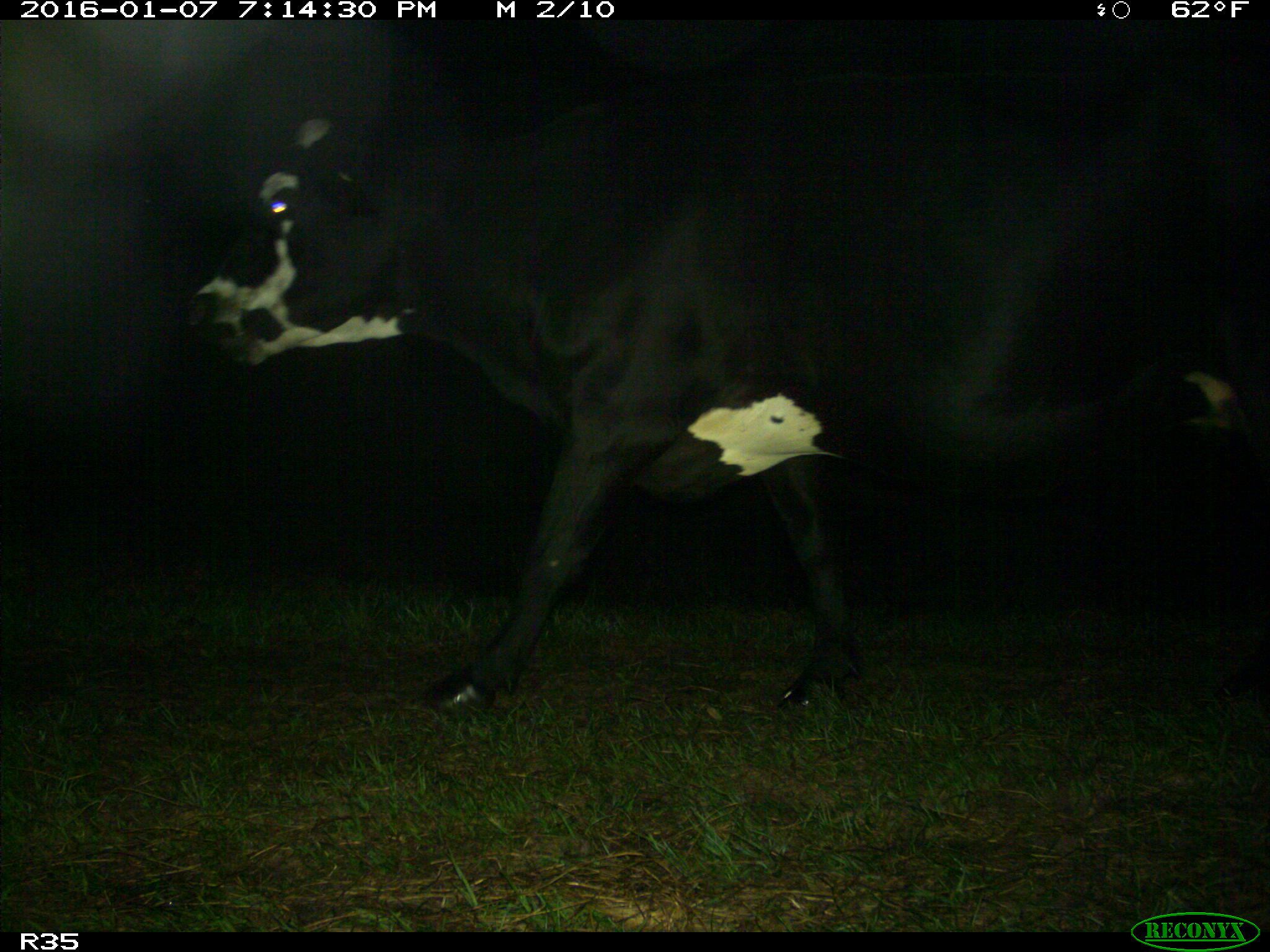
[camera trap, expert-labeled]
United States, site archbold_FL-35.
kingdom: Animalia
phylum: Chordata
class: Mammalia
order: Artiodactyla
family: Bovidae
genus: Bos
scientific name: Bos taurus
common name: domestic cow